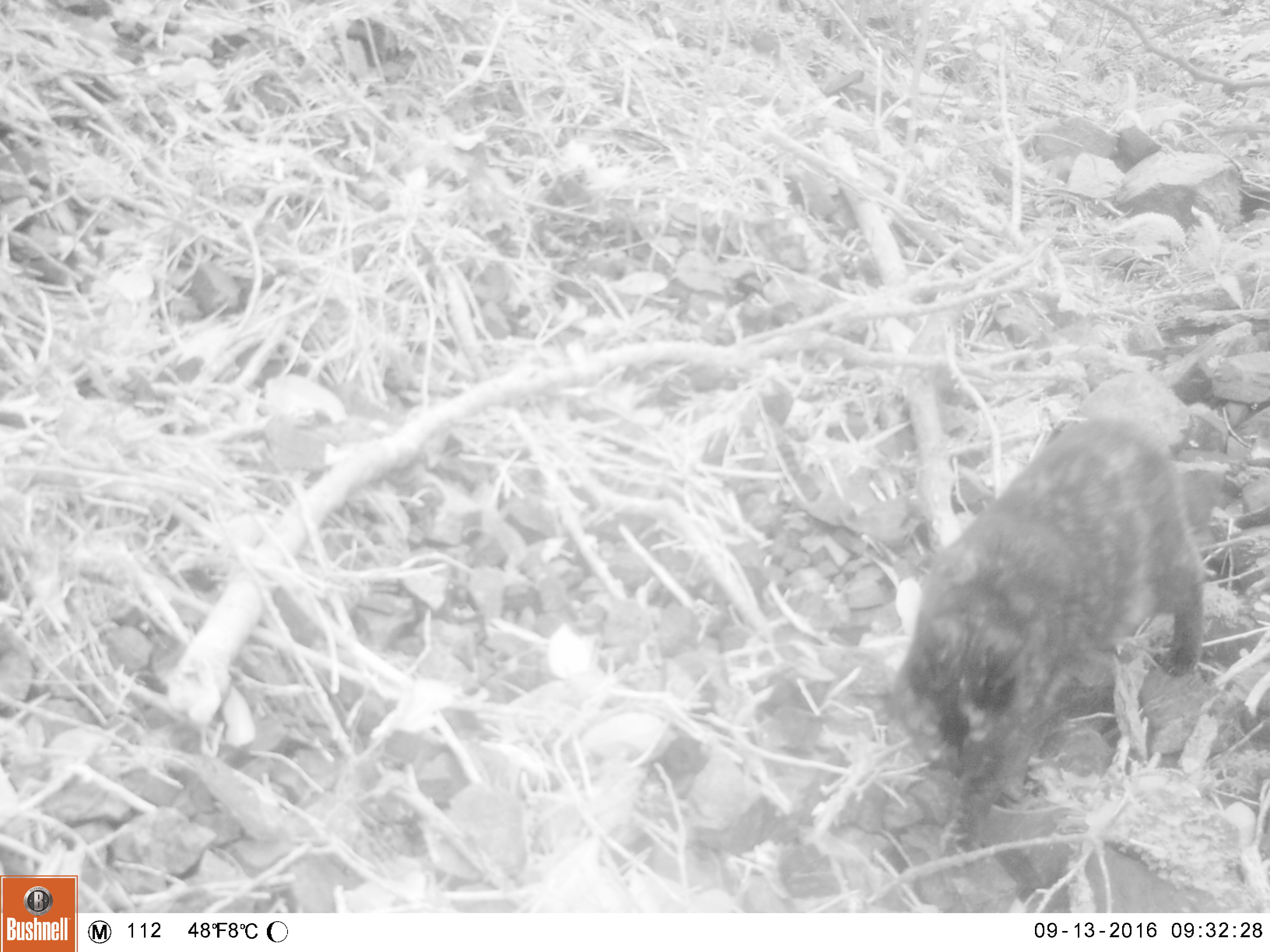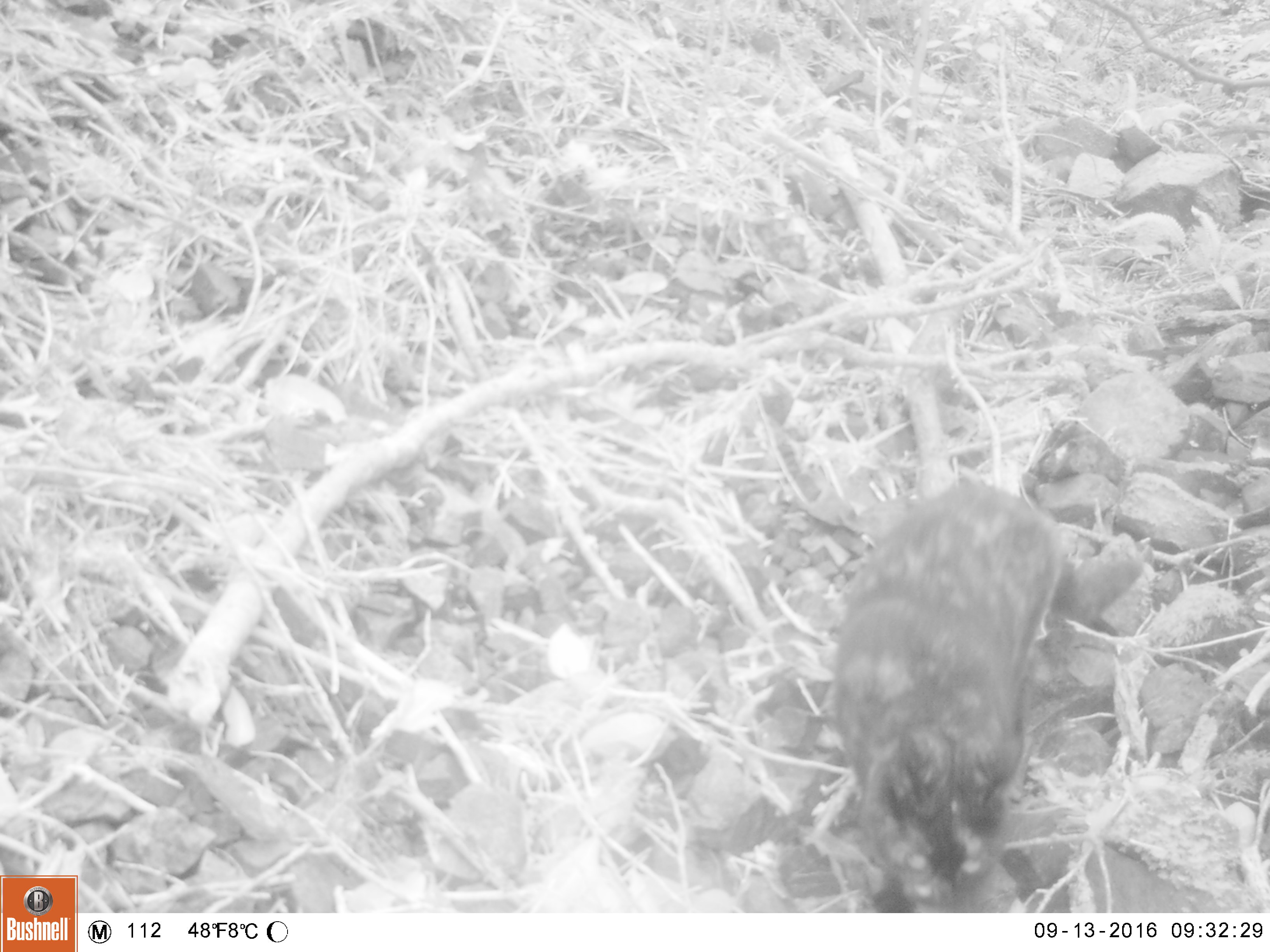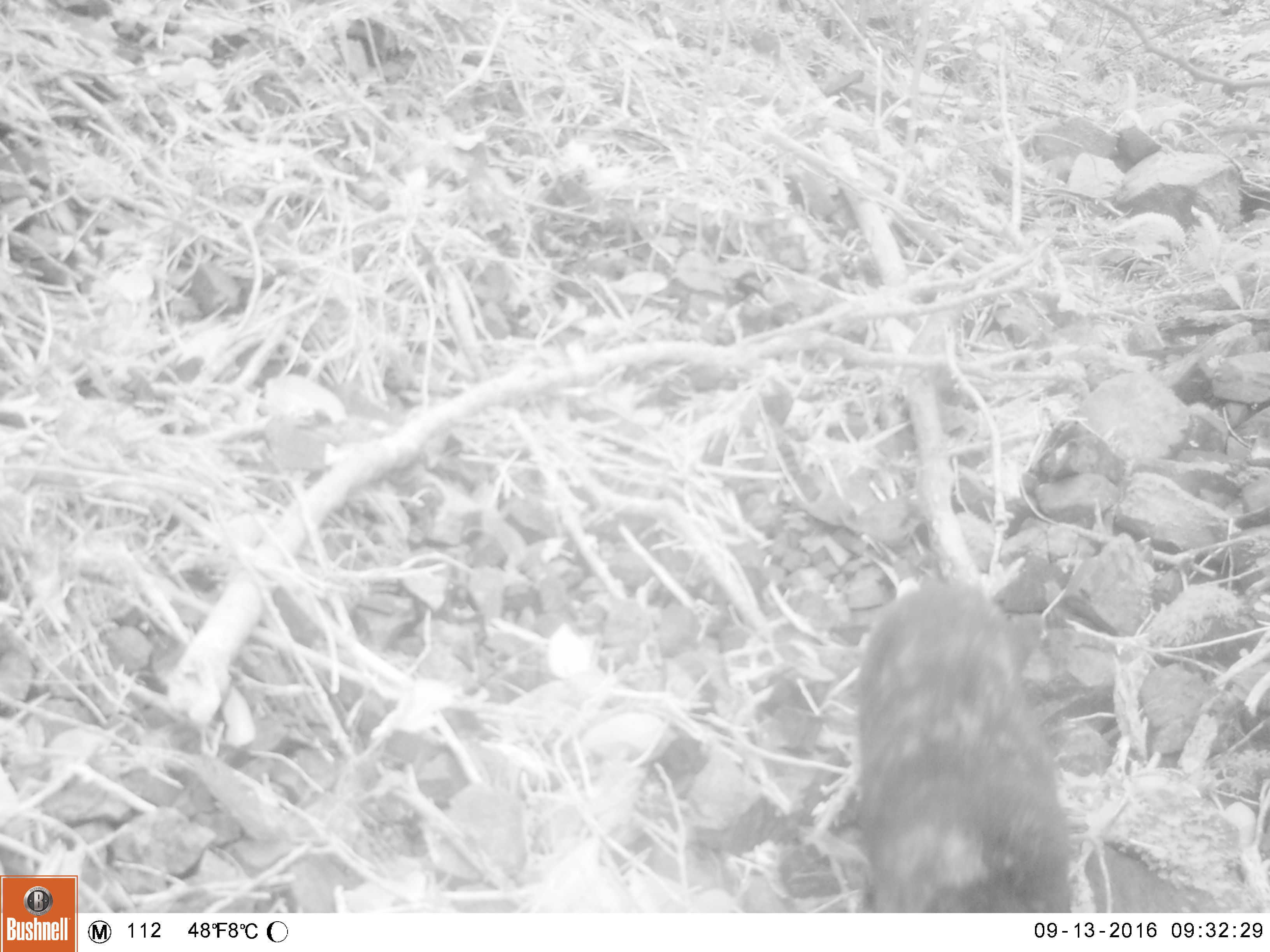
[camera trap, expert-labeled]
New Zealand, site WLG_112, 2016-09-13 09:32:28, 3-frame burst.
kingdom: Animalia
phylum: Chordata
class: Mammalia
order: Carnivora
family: Felidae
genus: Felis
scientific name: Felis catus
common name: domestic cat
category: cat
Cat (domestic cat) (Felis catus).